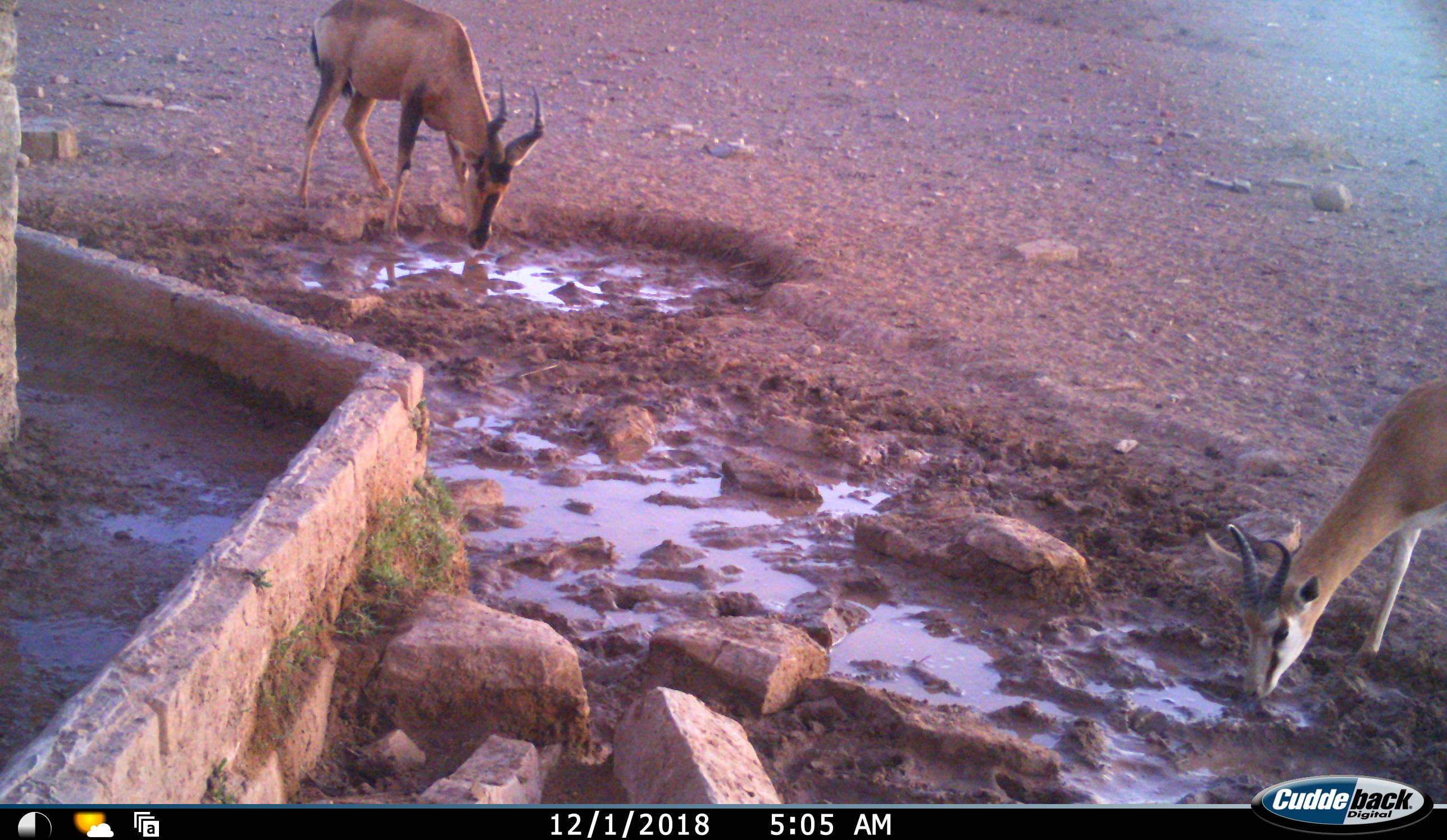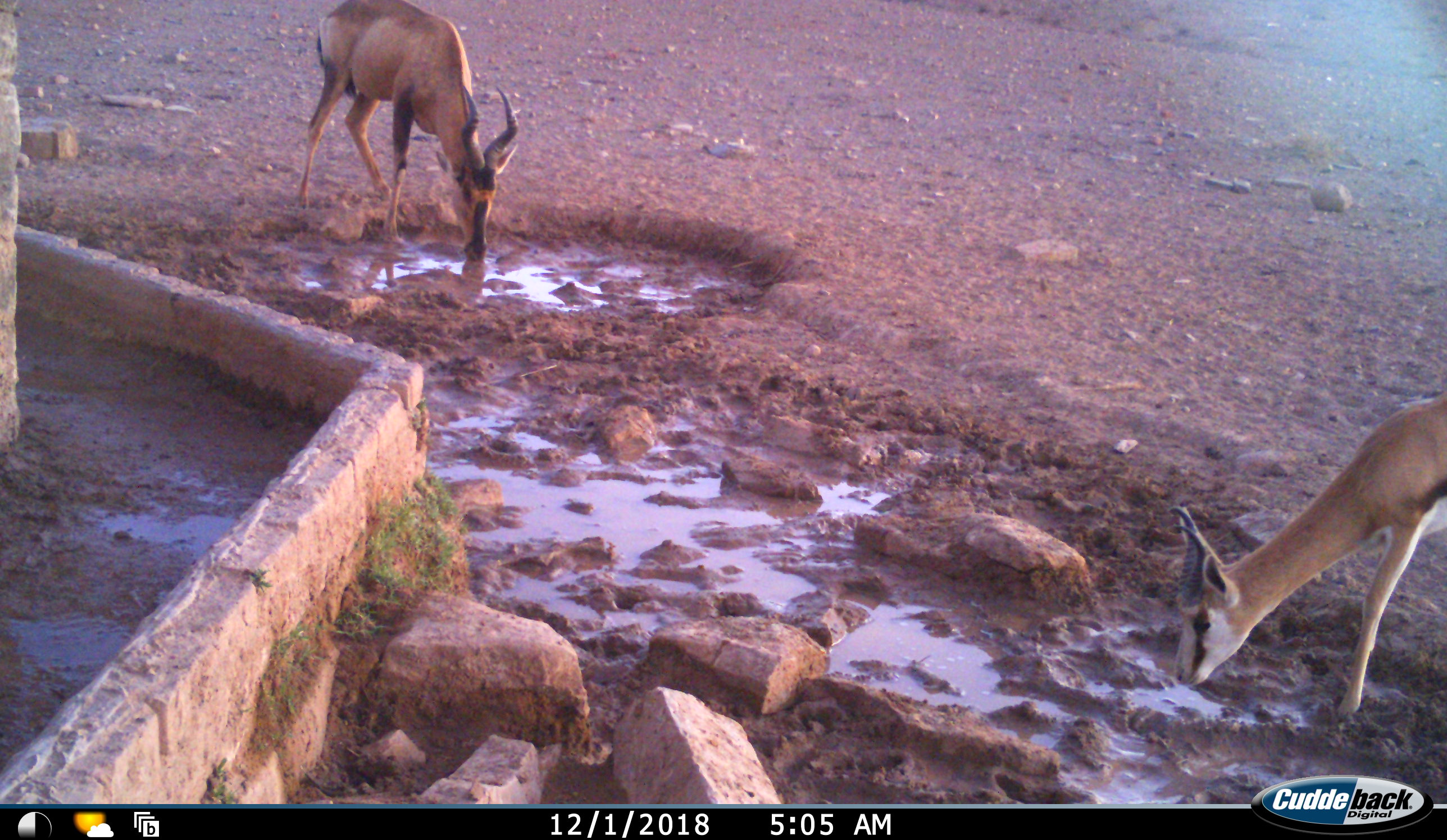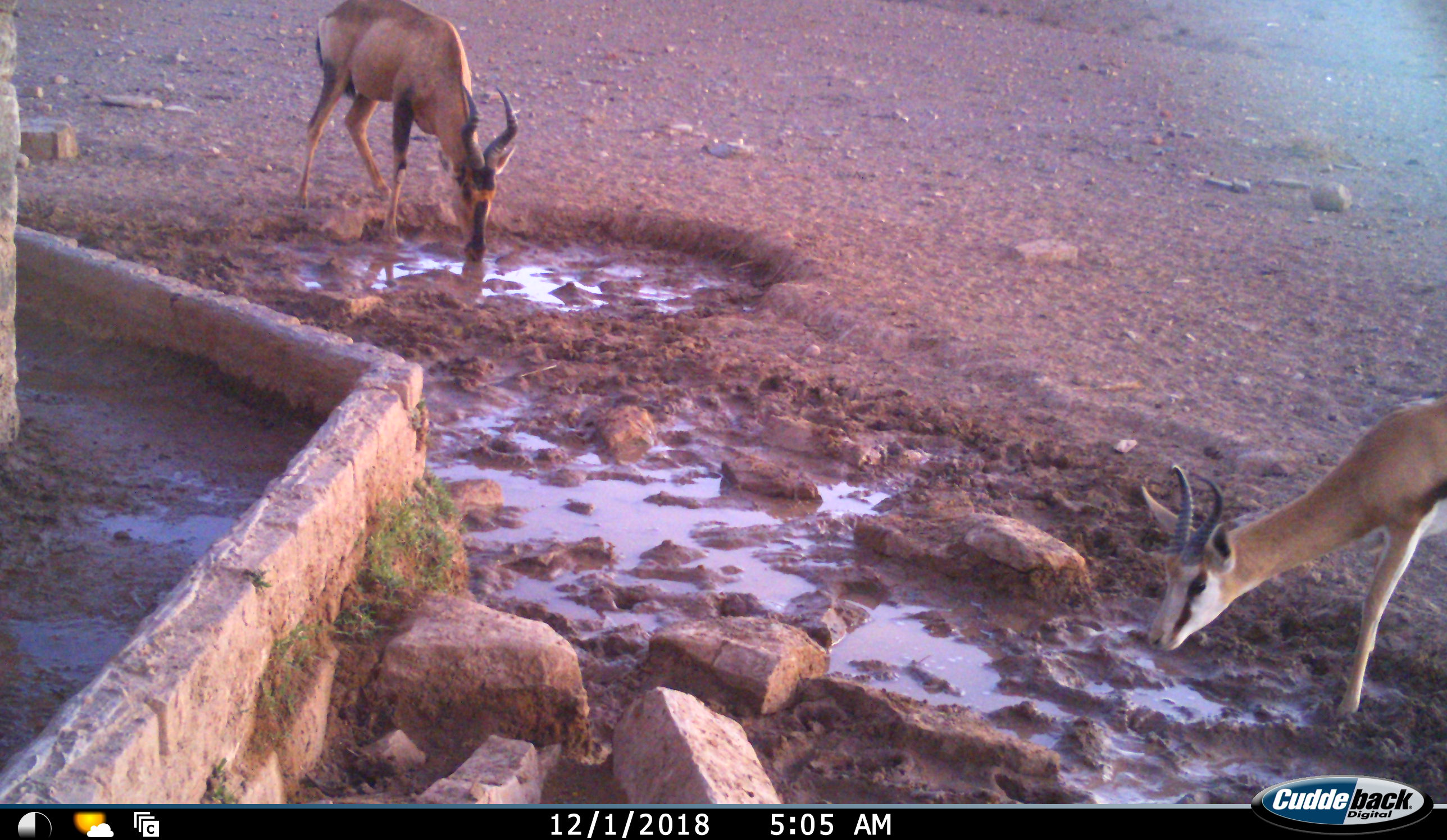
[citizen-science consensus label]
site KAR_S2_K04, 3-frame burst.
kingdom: Animalia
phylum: Chordata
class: Mammalia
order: Artiodactyla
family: Bovidae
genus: Alcelaphus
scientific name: Alcelaphus buselaphus caama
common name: red hartebeest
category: hartebeestred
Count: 1.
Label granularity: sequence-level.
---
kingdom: Animalia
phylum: Chordata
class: Mammalia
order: Artiodactyla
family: Bovidae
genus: Antidorcas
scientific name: Antidorcas marsupialis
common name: springbok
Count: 1.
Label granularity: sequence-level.